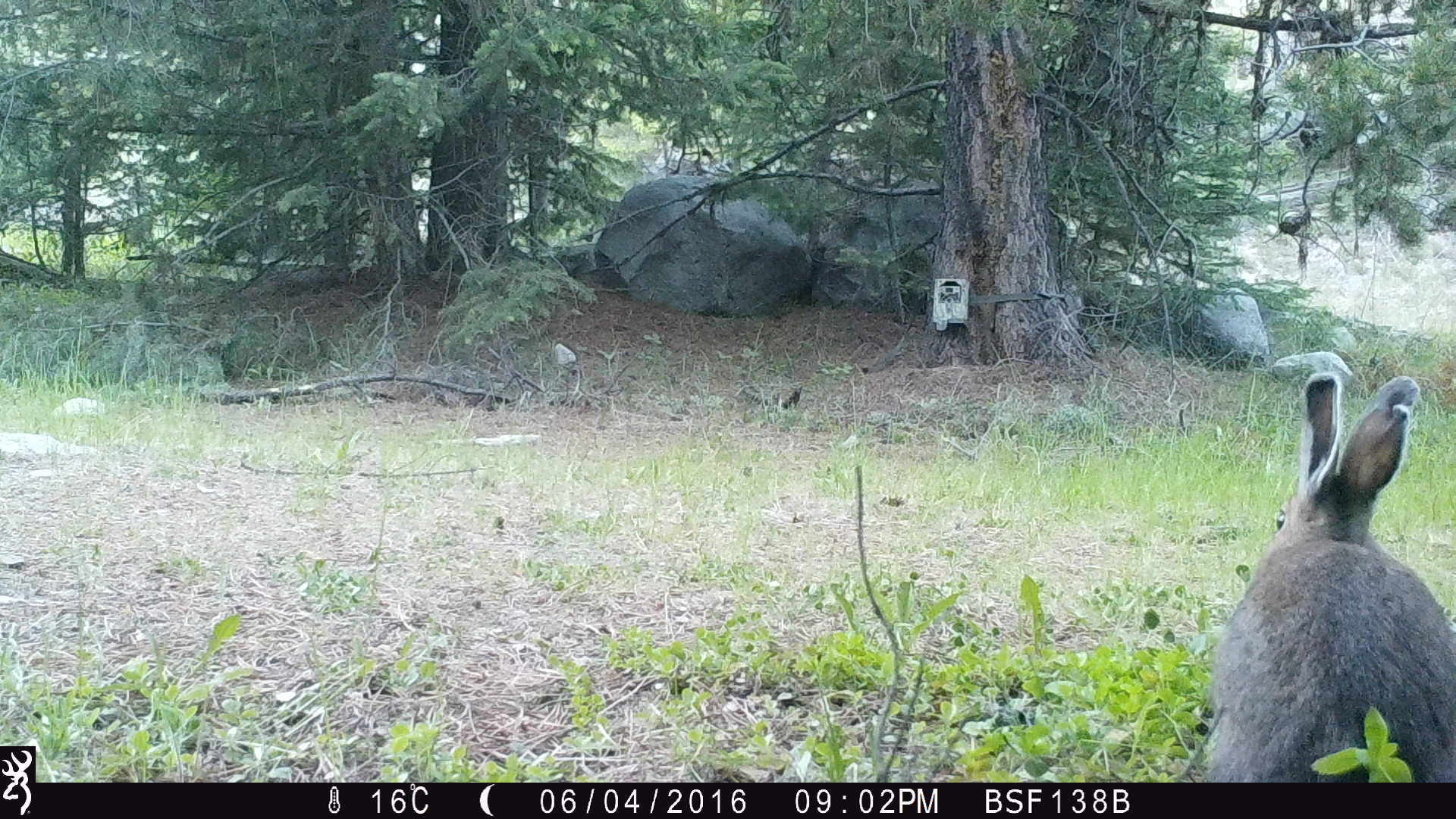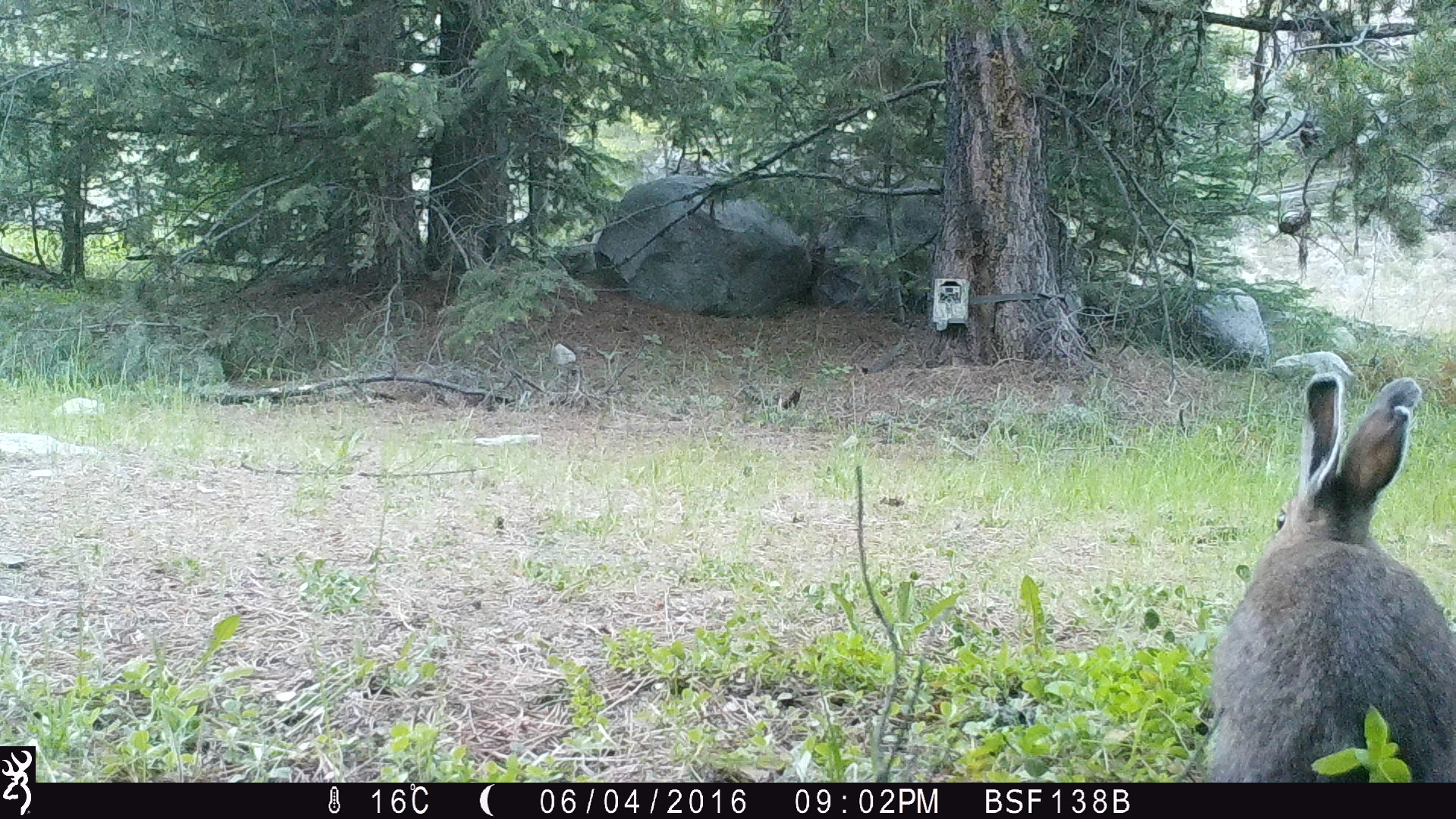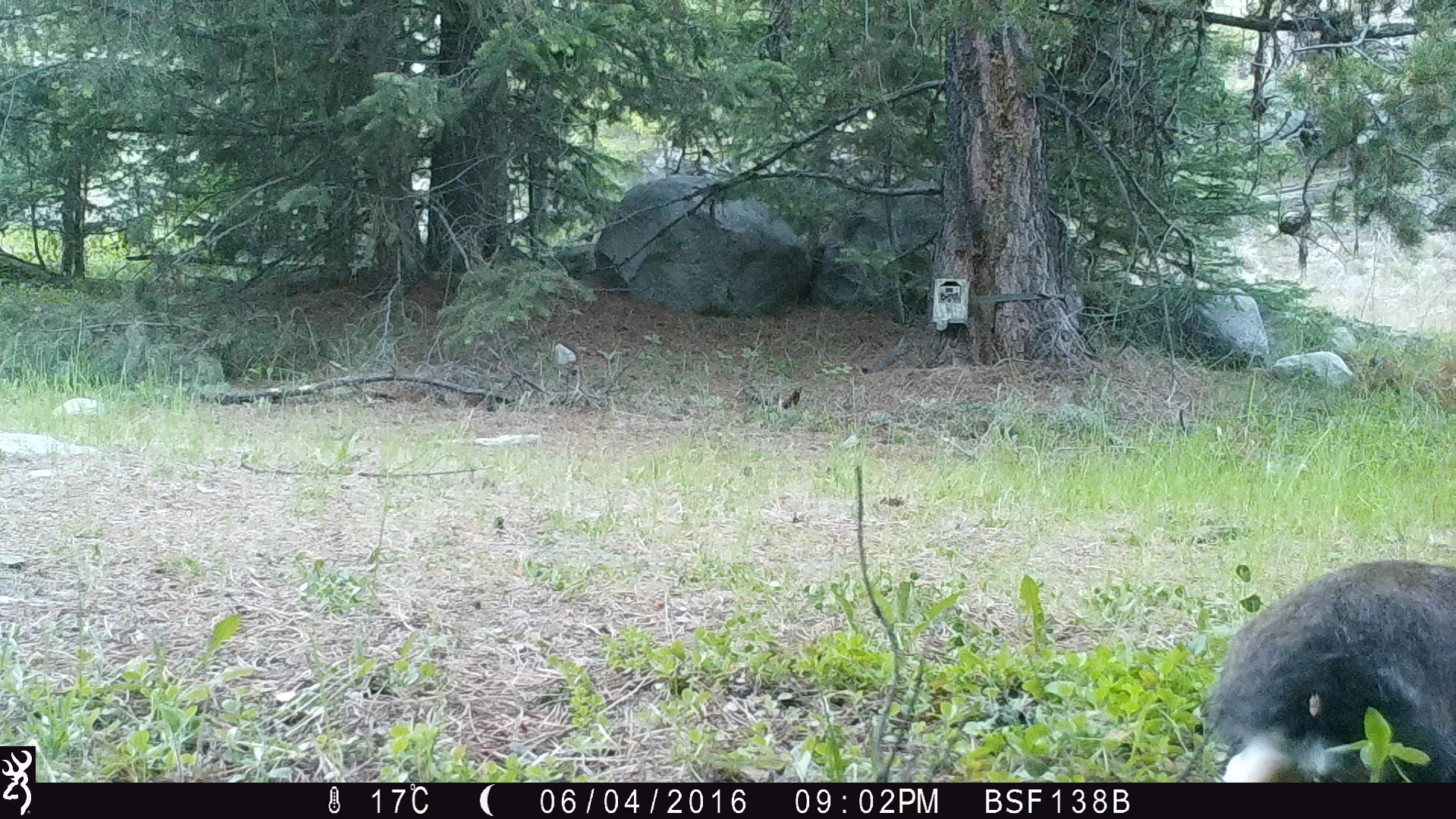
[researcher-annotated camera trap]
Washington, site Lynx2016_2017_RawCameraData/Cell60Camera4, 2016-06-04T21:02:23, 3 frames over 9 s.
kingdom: Animalia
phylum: Chordata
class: Mammalia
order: Lagomorpha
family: Leporidae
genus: Lepus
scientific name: Lepus americanus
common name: snowshoe hare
Lepus americanus (snowshoe hare). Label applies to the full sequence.